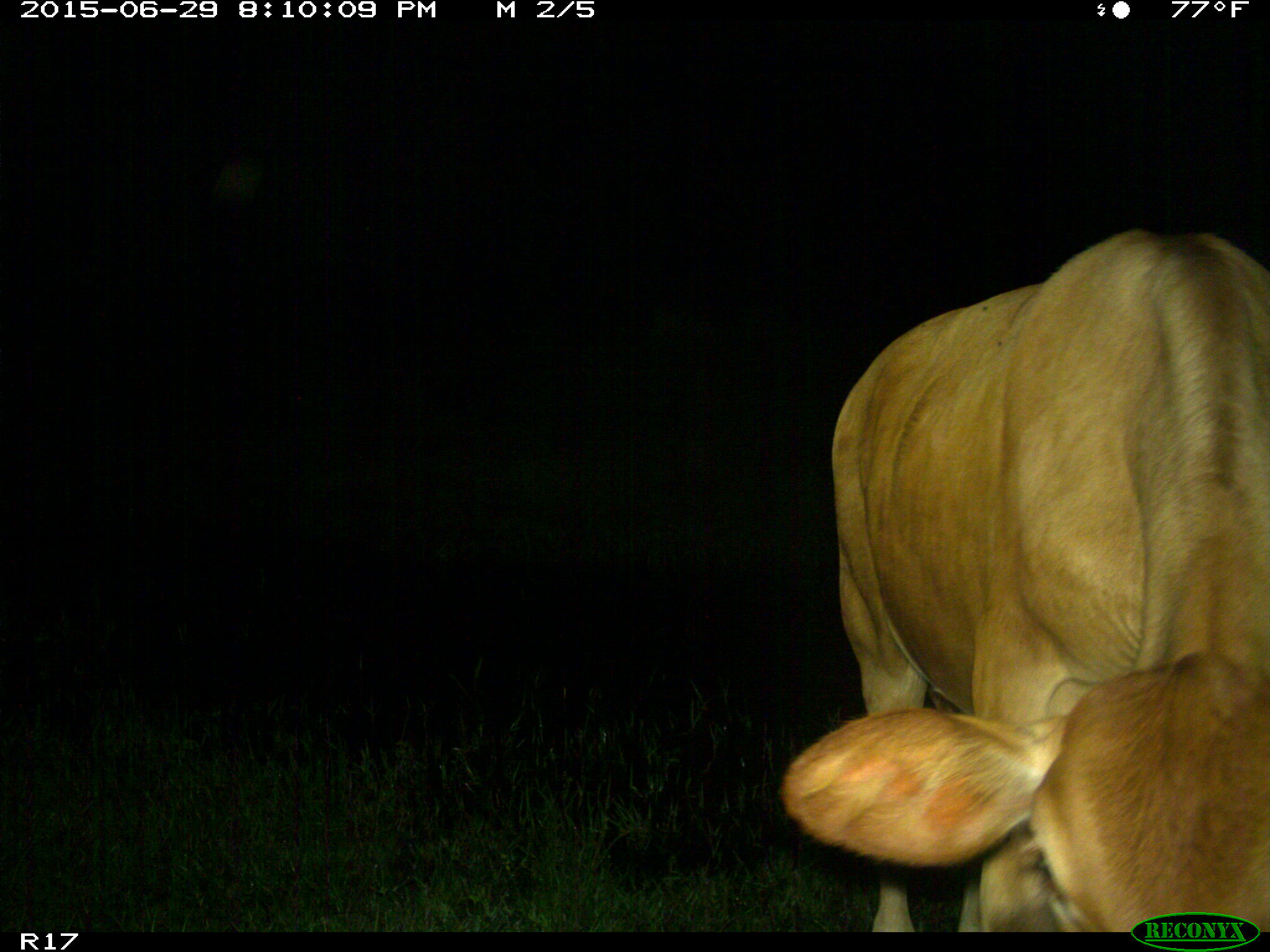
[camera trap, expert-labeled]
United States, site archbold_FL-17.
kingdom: Animalia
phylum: Chordata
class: Mammalia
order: Artiodactyla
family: Bovidae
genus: Bos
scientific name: Bos taurus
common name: domestic cow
Bos taurus (domestic cow).